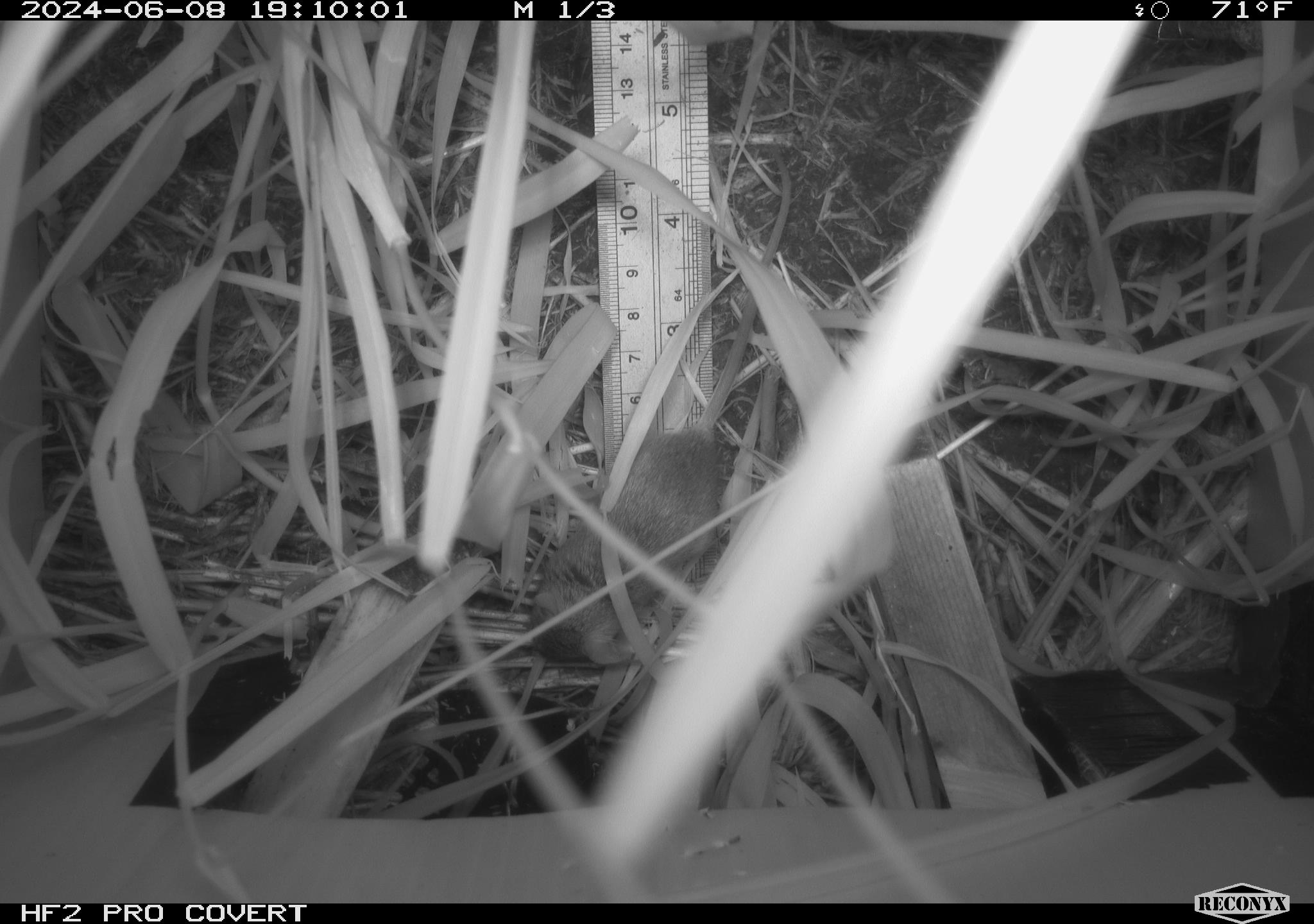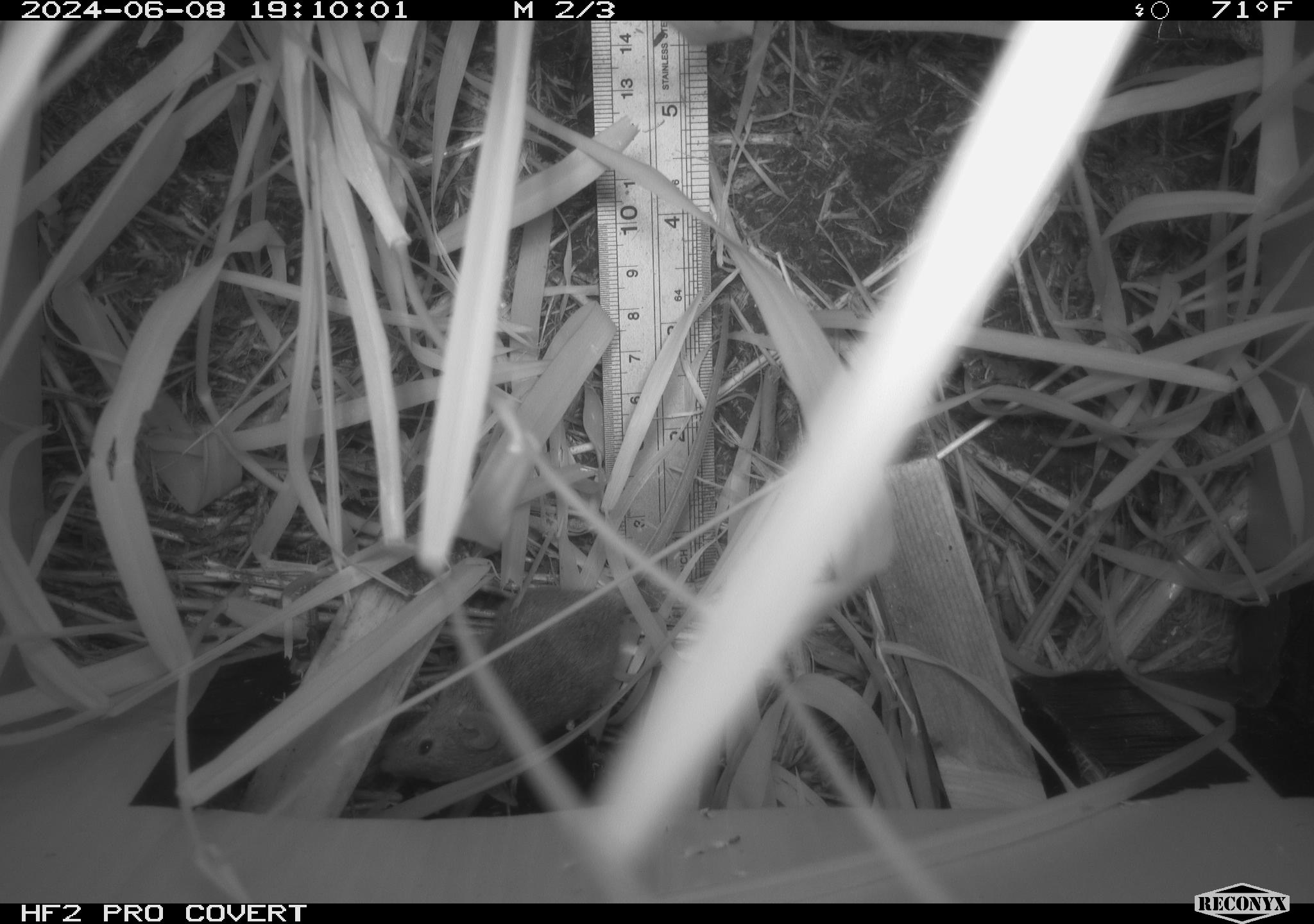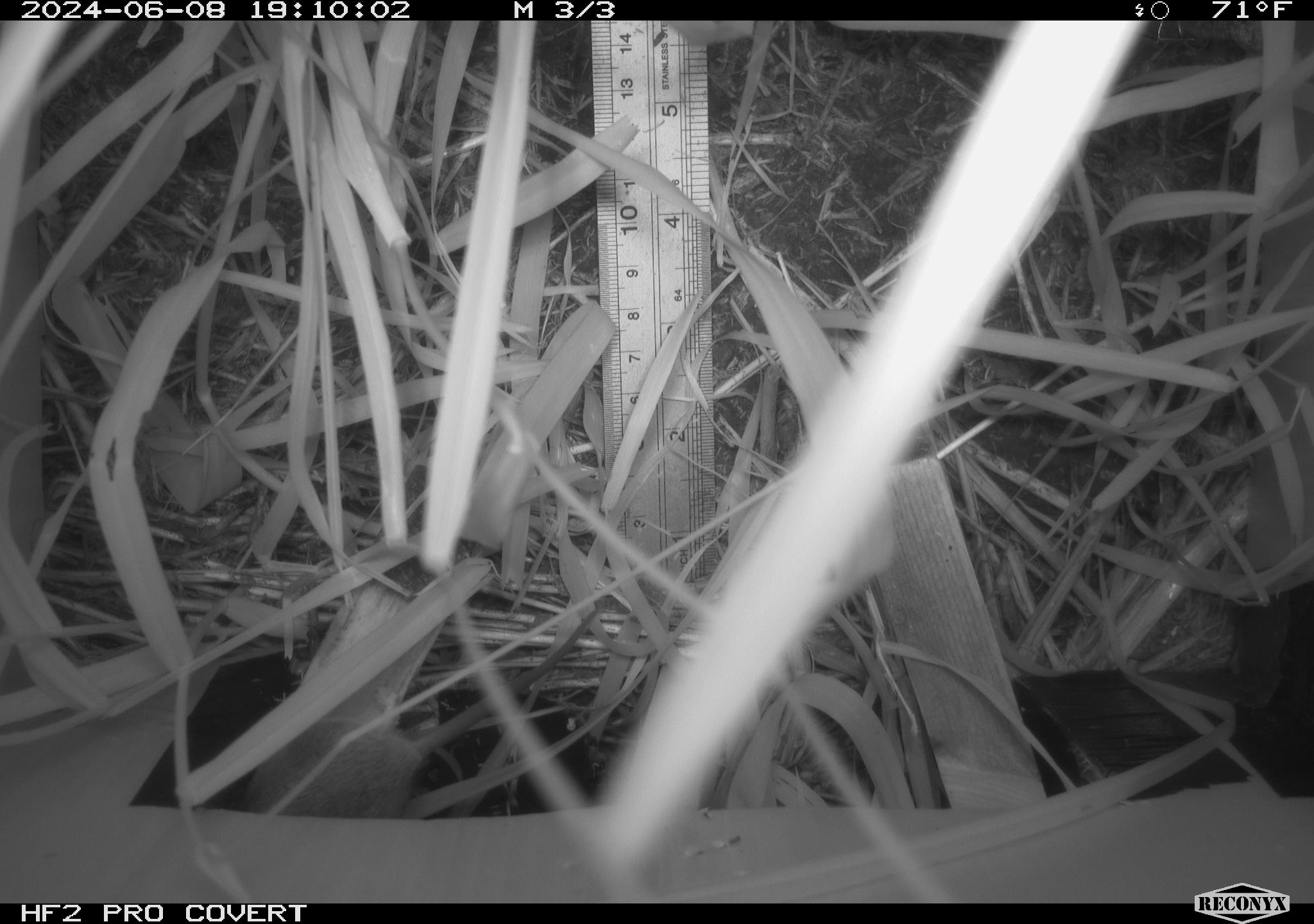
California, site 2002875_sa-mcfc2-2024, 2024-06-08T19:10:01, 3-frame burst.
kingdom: Animalia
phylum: Chordata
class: Mammalia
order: Rodentia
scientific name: Rodentia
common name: rodent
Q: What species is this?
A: Rodent (Rodentia).